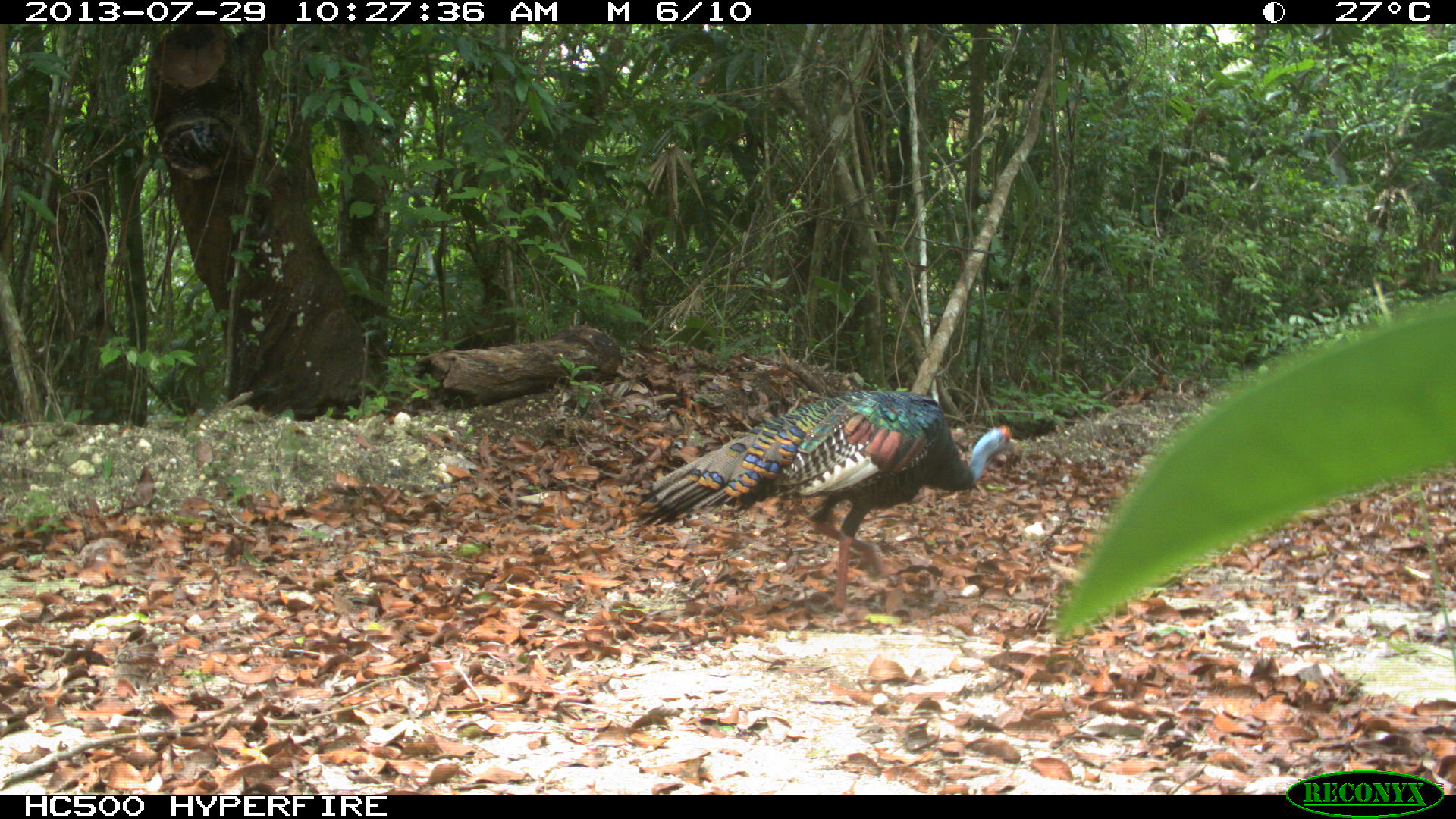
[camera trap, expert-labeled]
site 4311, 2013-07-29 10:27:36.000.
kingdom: Animalia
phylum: Chordata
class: Aves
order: Galliformes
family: Phasianidae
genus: Meleagris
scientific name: Meleagris ocellata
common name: ocellated turkey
Meleagris ocellata (ocellated turkey), count 2.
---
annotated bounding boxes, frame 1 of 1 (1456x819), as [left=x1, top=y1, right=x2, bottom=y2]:
meleagris ocellata: [left=629, top=388, right=1020, bottom=613]